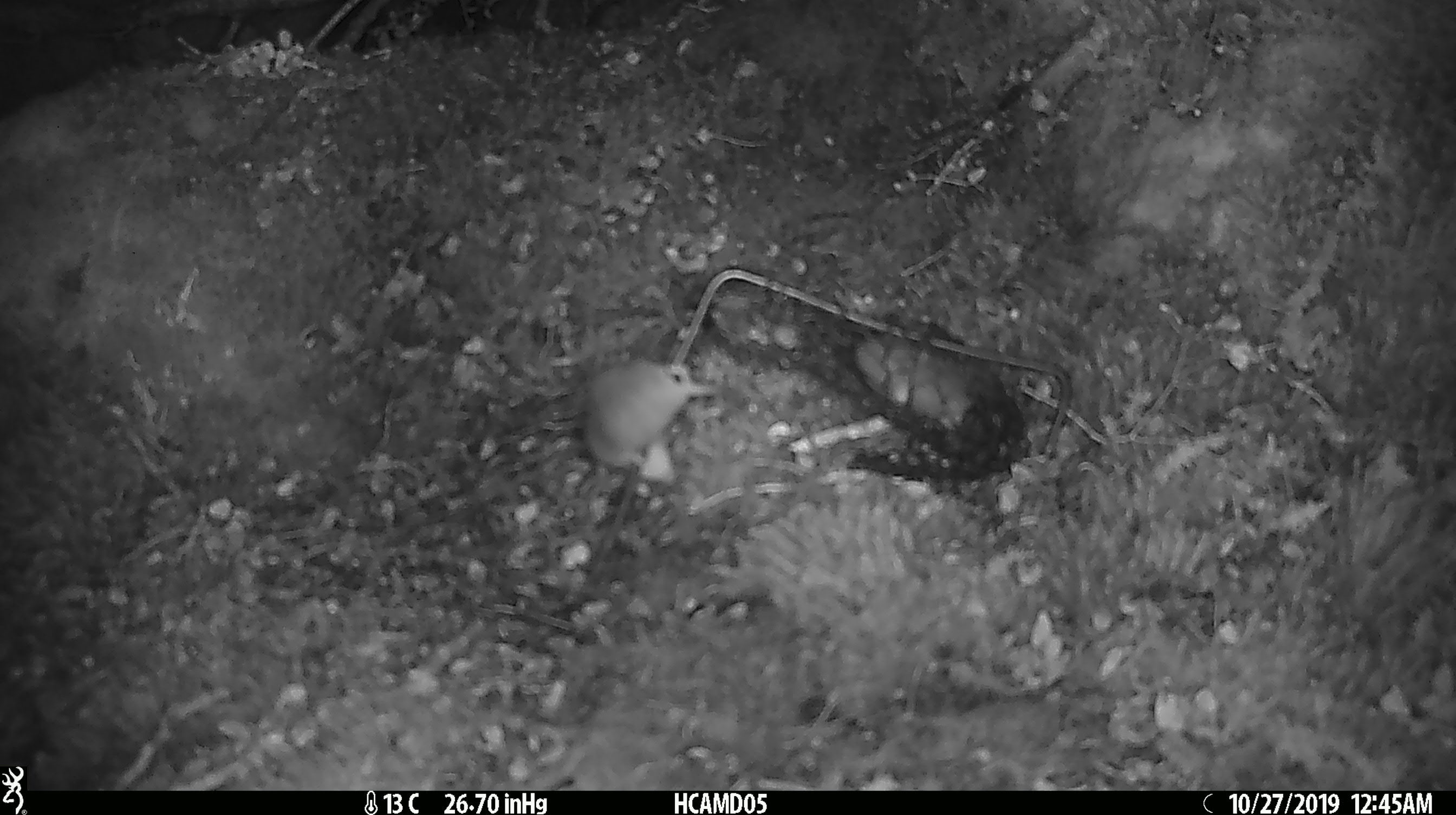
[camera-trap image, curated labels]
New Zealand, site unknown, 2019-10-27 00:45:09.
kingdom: Animalia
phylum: Chordata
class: Mammalia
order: Rodentia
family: Muridae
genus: Mus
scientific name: Mus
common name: mouse